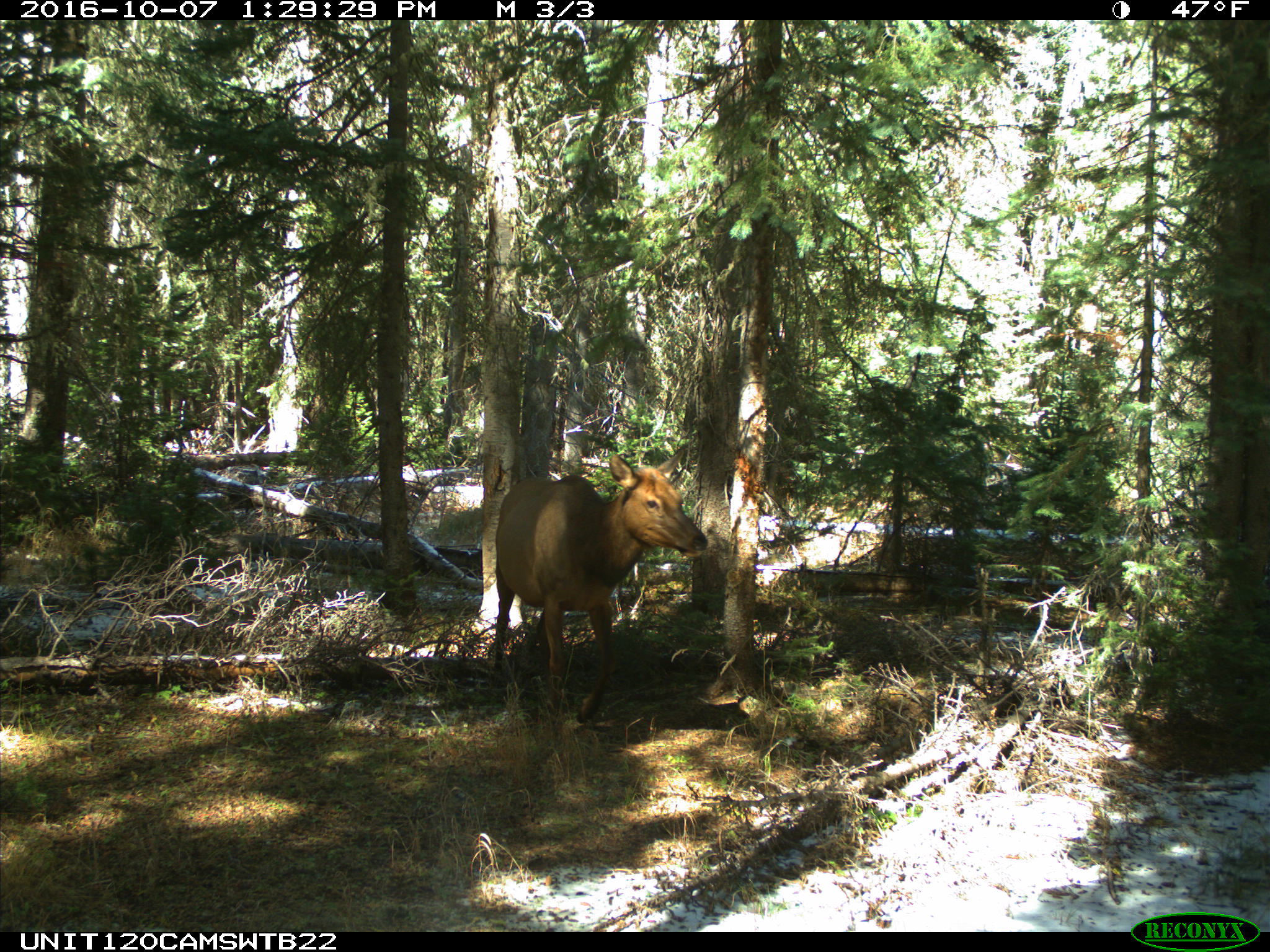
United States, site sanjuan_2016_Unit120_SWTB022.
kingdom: Animalia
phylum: Chordata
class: Mammalia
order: Artiodactyla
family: Cervidae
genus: Cervus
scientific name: Cervus elaphus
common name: red deer